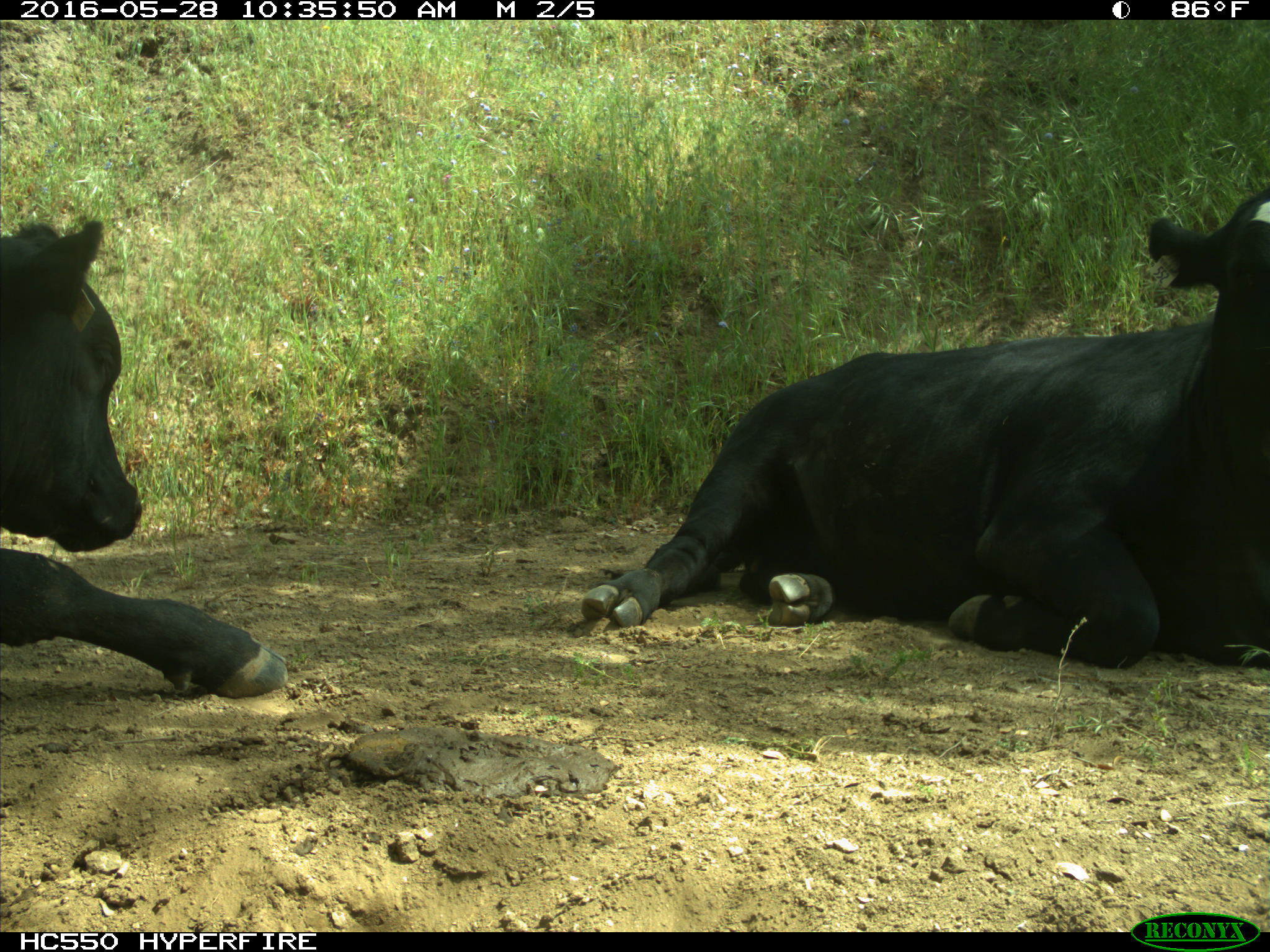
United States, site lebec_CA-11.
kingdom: Animalia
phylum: Chordata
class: Mammalia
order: Artiodactyla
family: Bovidae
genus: Bos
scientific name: Bos taurus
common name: domestic cow